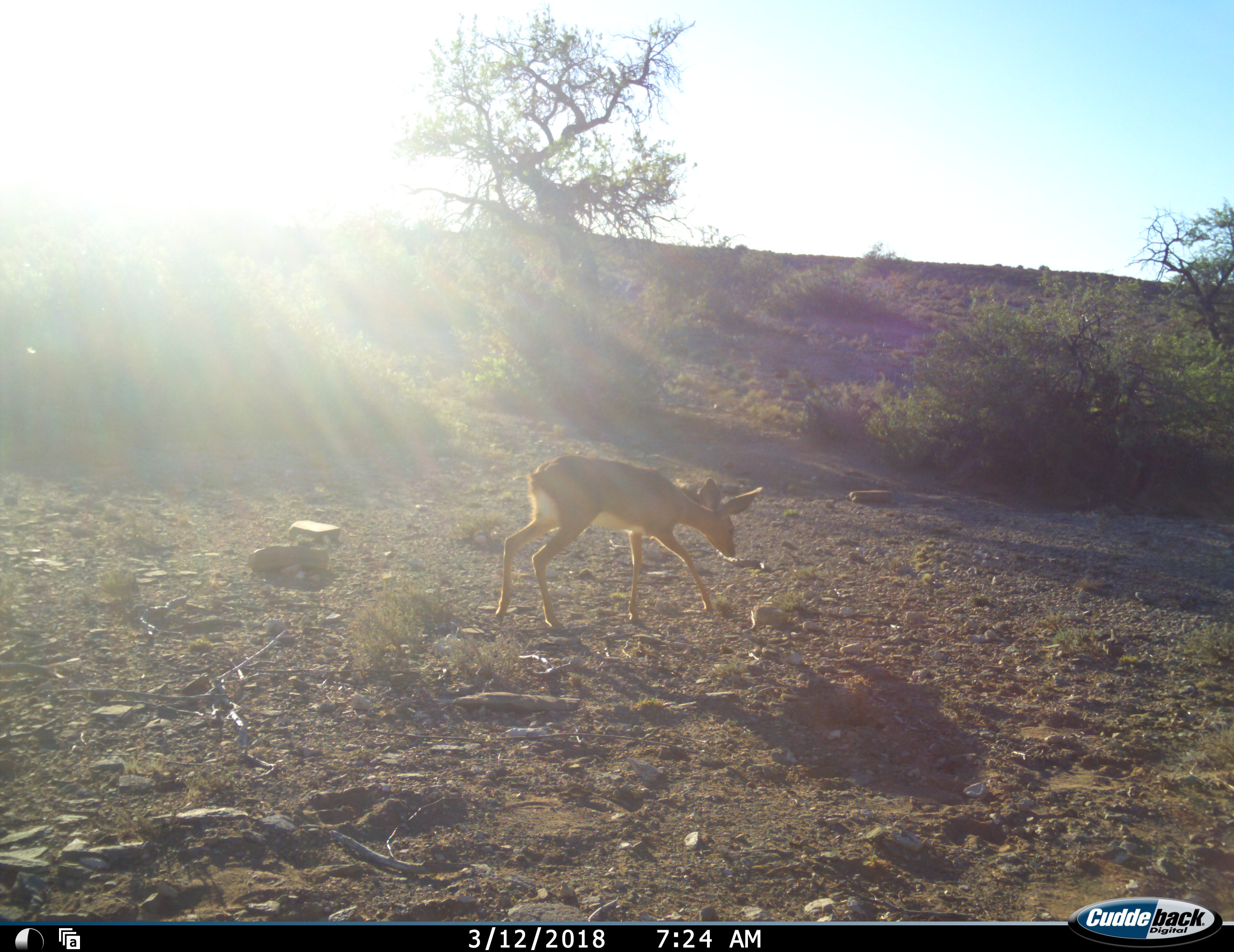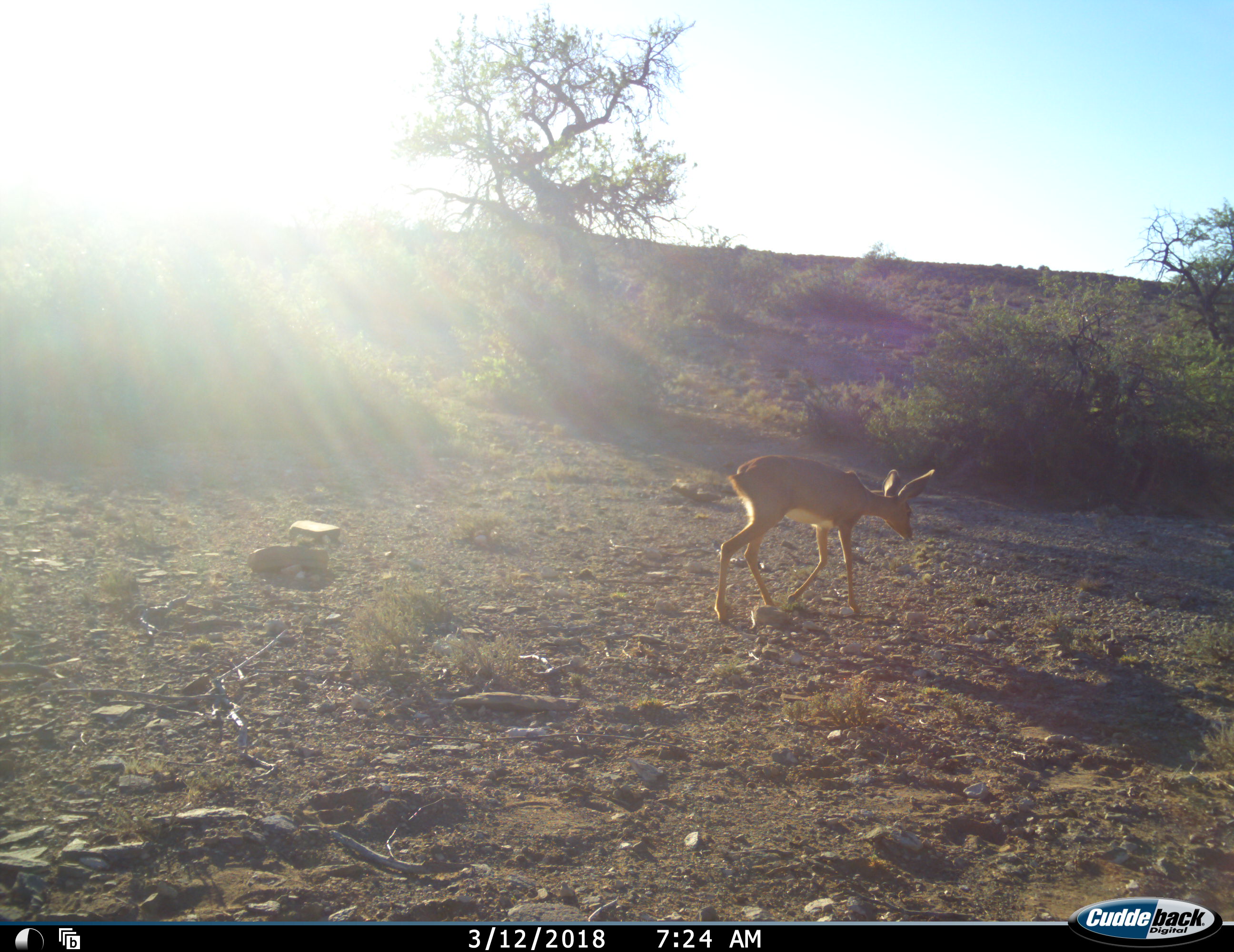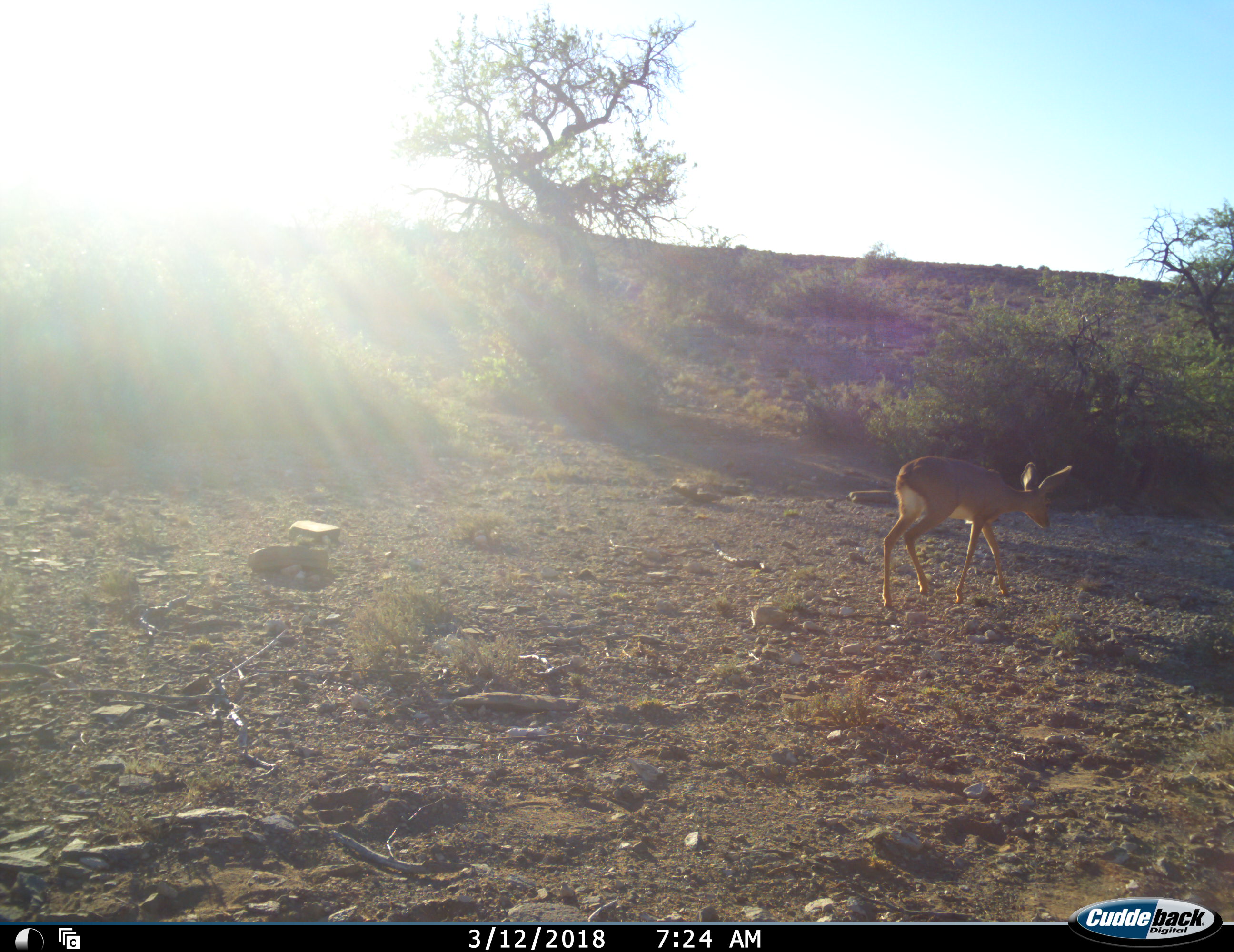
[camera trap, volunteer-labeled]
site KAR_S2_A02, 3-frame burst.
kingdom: Animalia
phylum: Chordata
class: Mammalia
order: Artiodactyla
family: Bovidae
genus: Raphicerus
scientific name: Raphicerus campestris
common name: steenbok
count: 1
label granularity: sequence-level